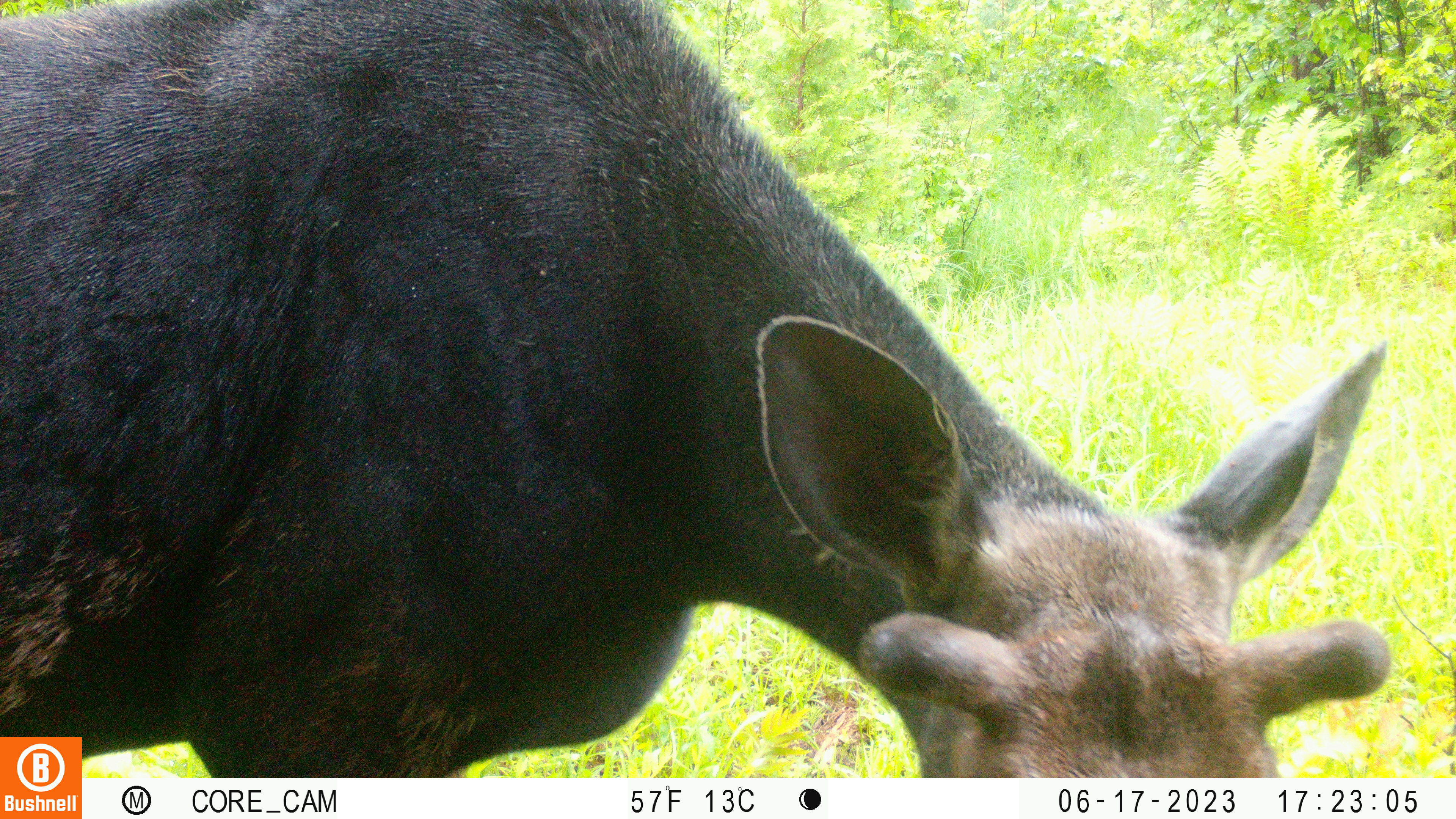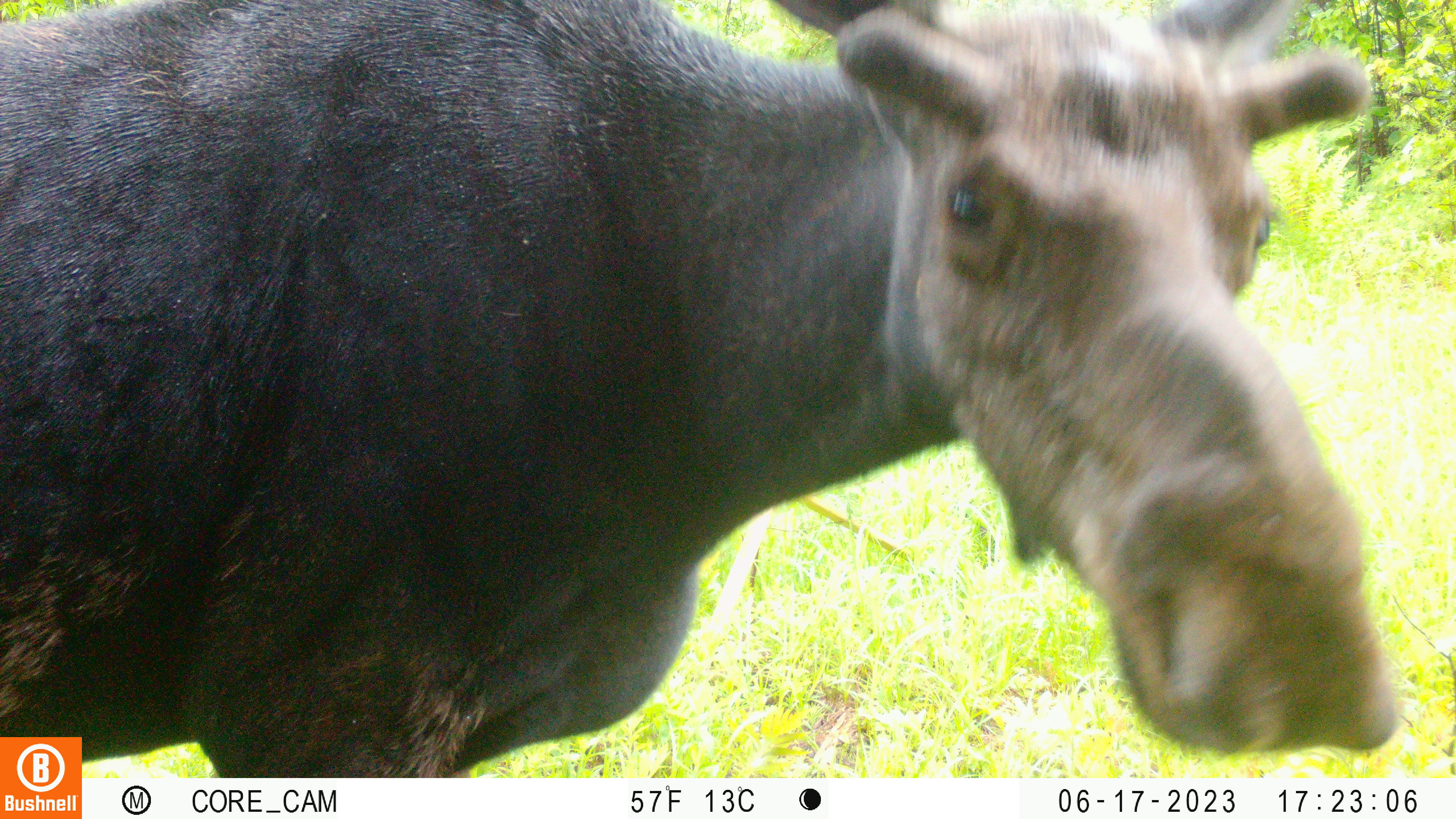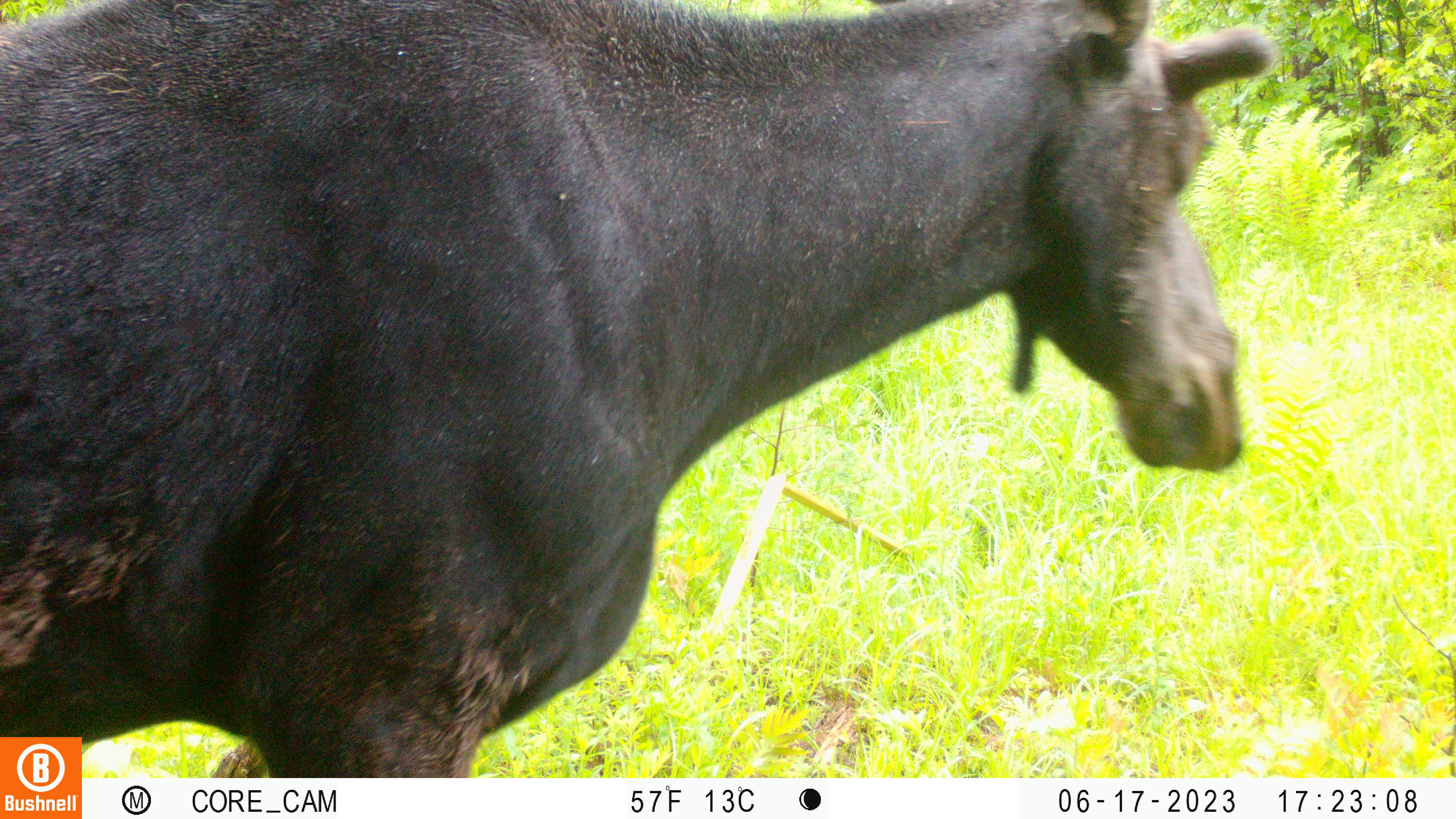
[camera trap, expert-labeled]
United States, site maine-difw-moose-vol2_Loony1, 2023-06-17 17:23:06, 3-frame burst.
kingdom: Animalia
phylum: Chordata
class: Mammalia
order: Artiodactyla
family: Cervidae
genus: Alces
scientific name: Alces alces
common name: moose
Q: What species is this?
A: Moose (Alces alces).